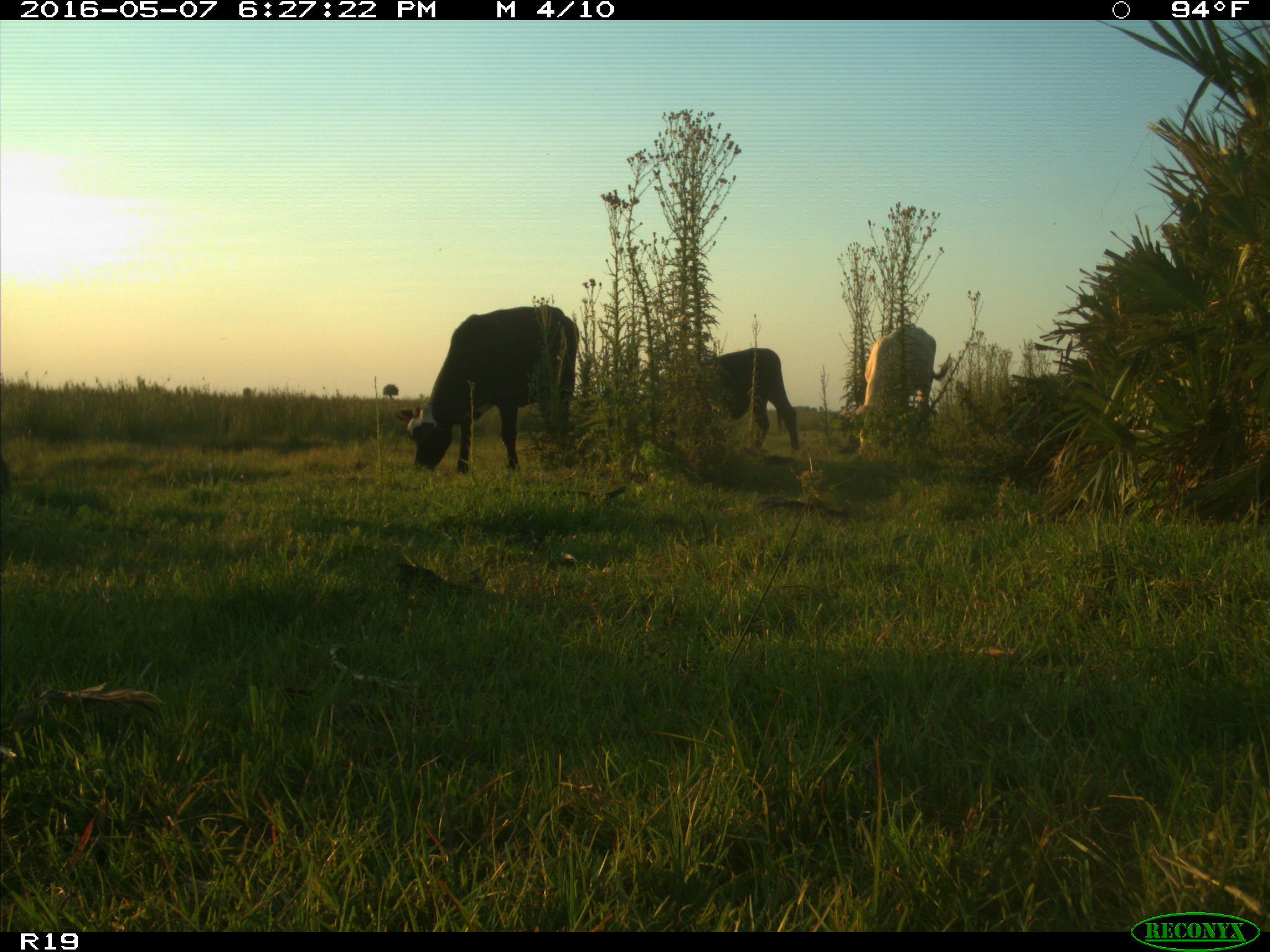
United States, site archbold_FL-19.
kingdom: Animalia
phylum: Chordata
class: Mammalia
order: Artiodactyla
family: Bovidae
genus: Bos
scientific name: Bos taurus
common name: domestic cow